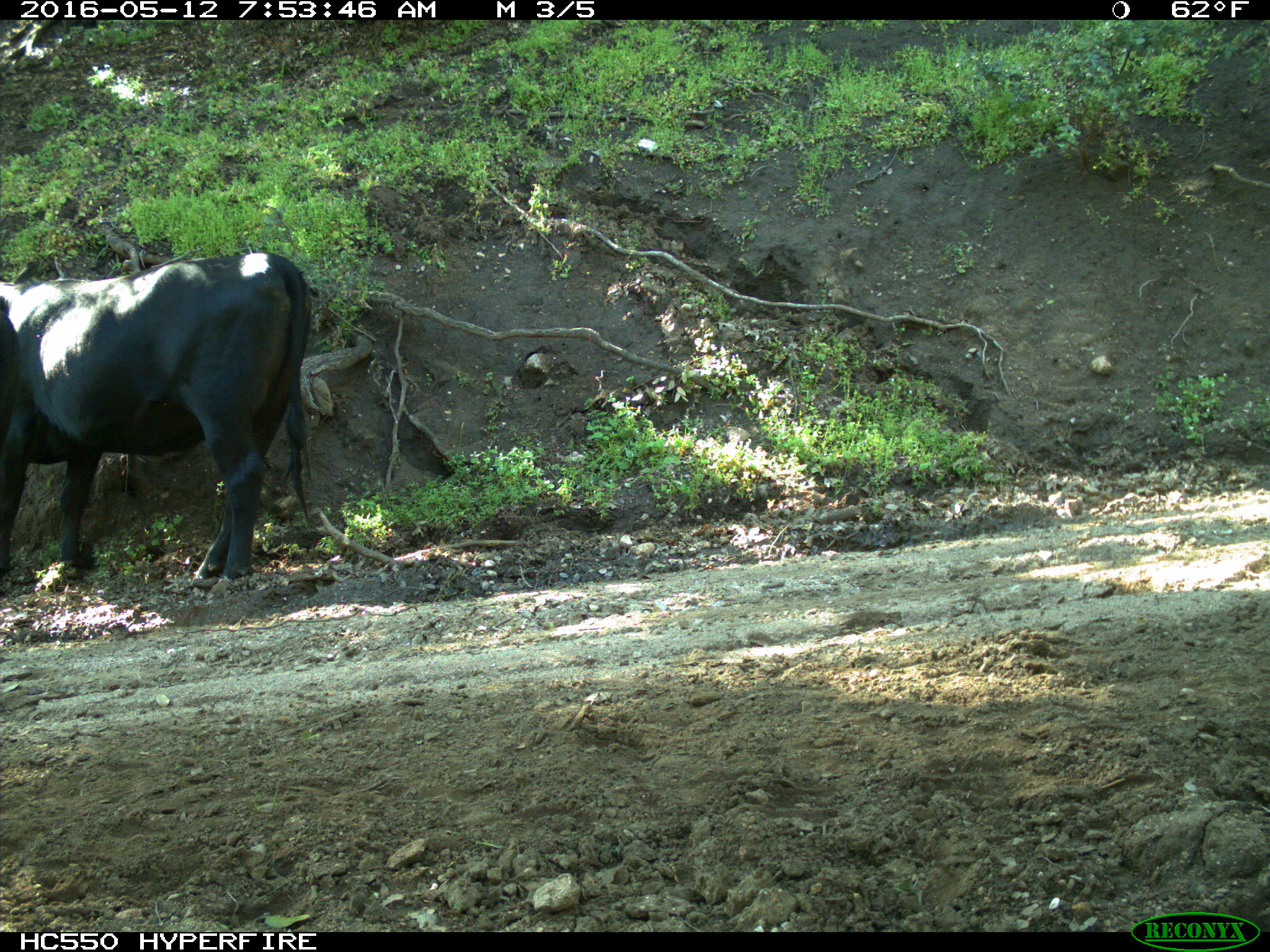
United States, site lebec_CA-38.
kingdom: Animalia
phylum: Chordata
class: Mammalia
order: Artiodactyla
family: Bovidae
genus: Bos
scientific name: Bos taurus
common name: domestic cow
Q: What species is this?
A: Bos taurus (domestic cow).